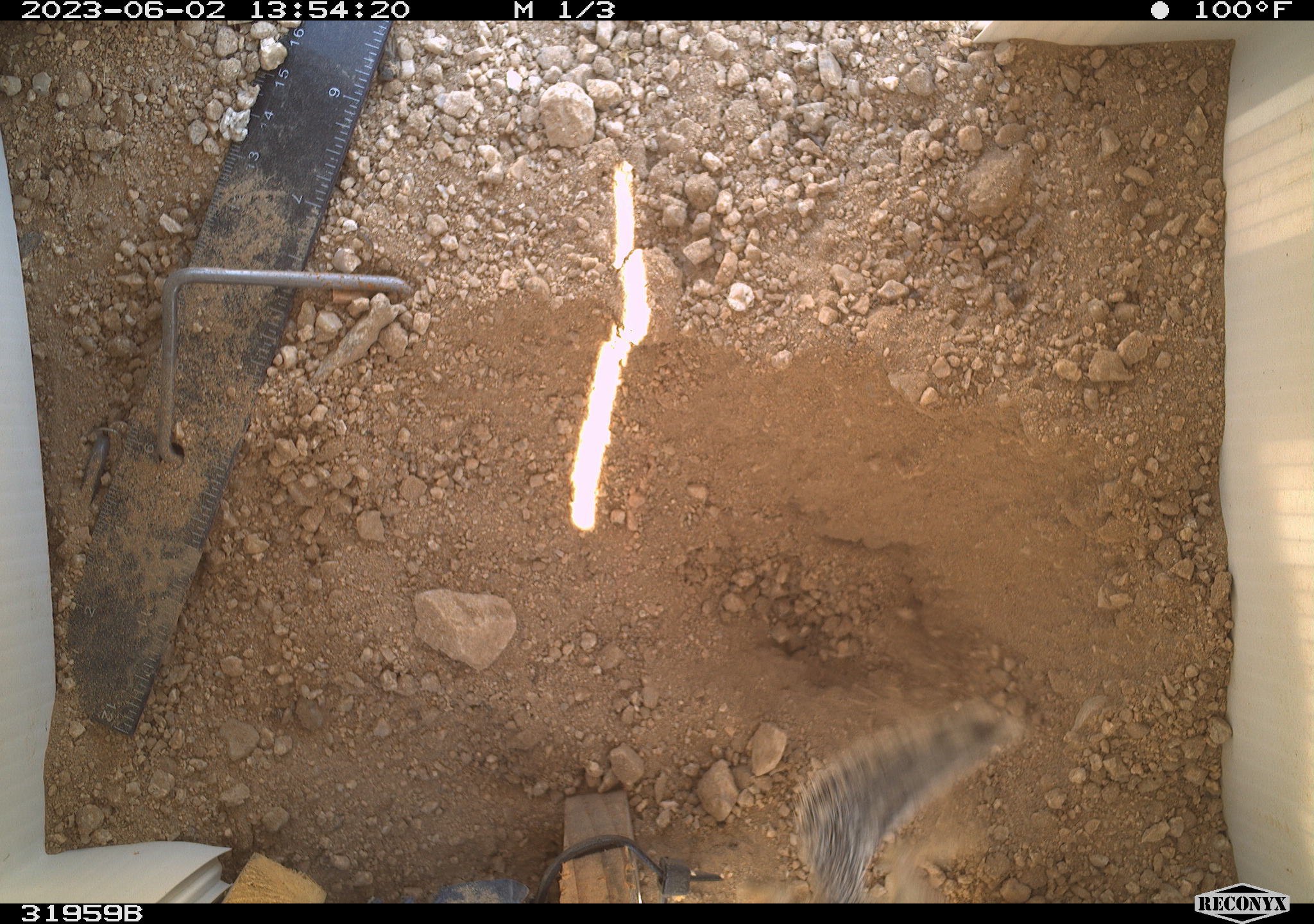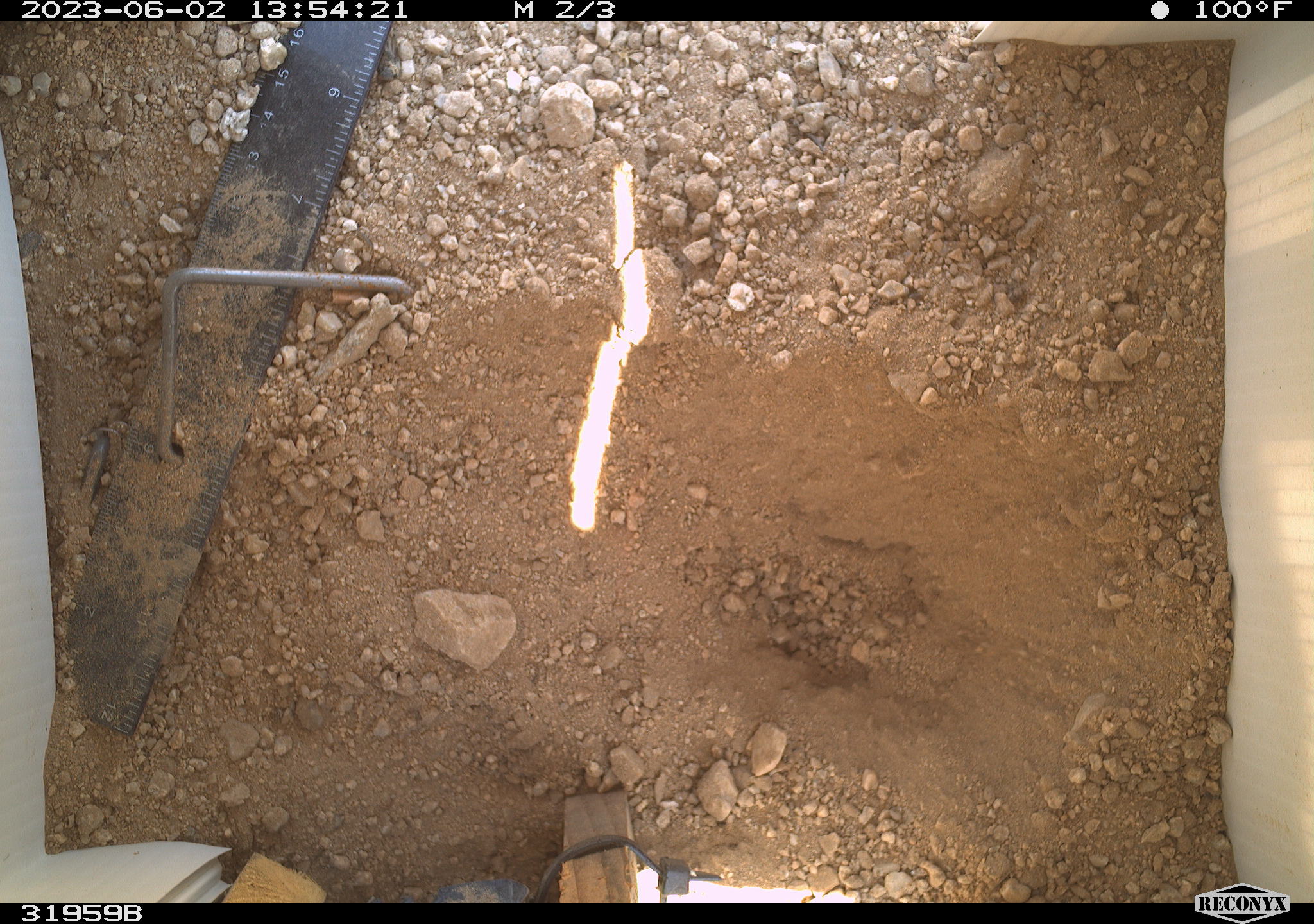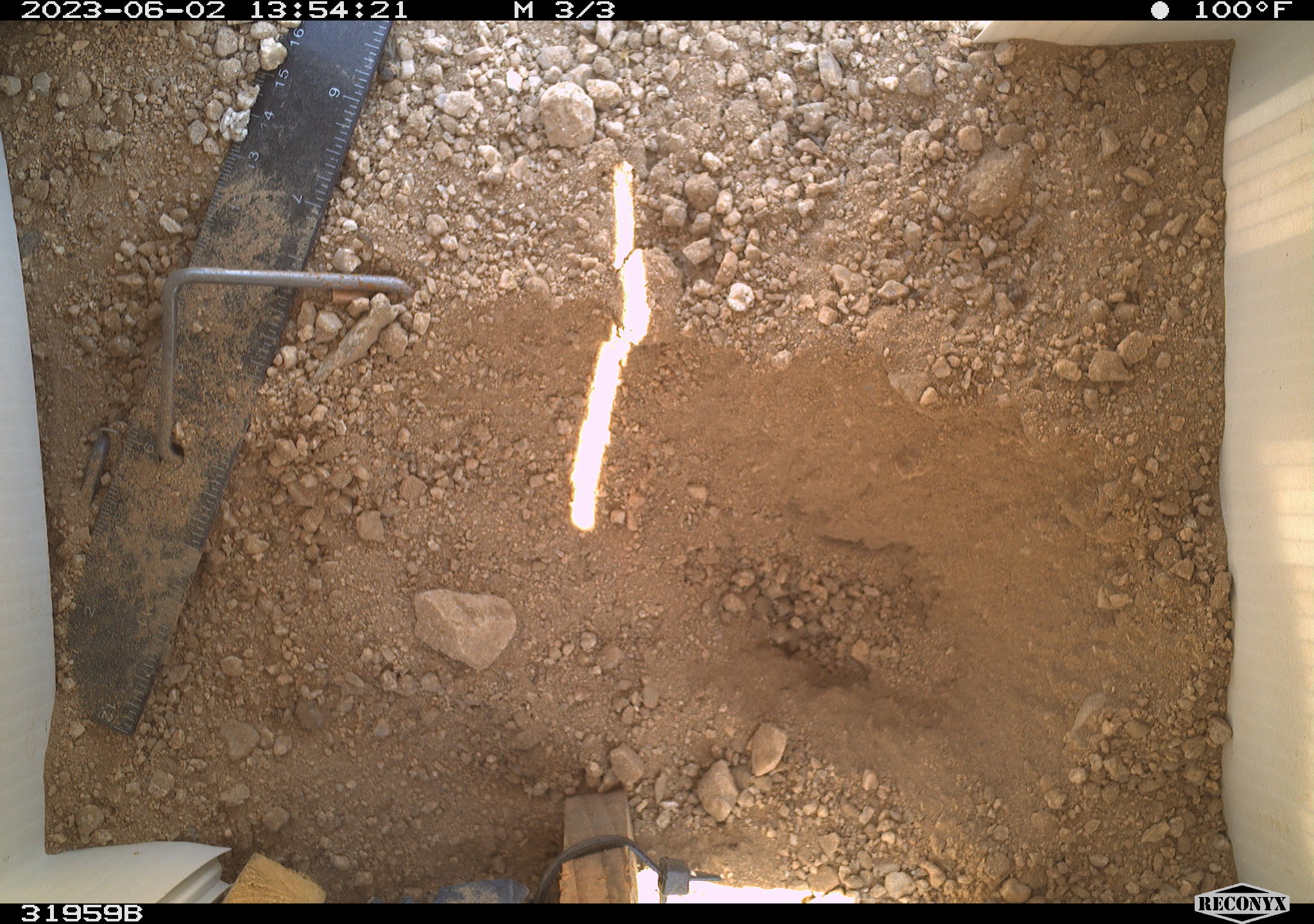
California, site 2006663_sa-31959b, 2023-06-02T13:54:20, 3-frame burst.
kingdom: Animalia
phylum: Chordata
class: Mammalia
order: Rodentia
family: Sciuridae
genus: Ammospermophilus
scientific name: Ammospermophilus leucurus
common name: white-tailed antelope squirrel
White-tailed antelope squirrel (Ammospermophilus leucurus).